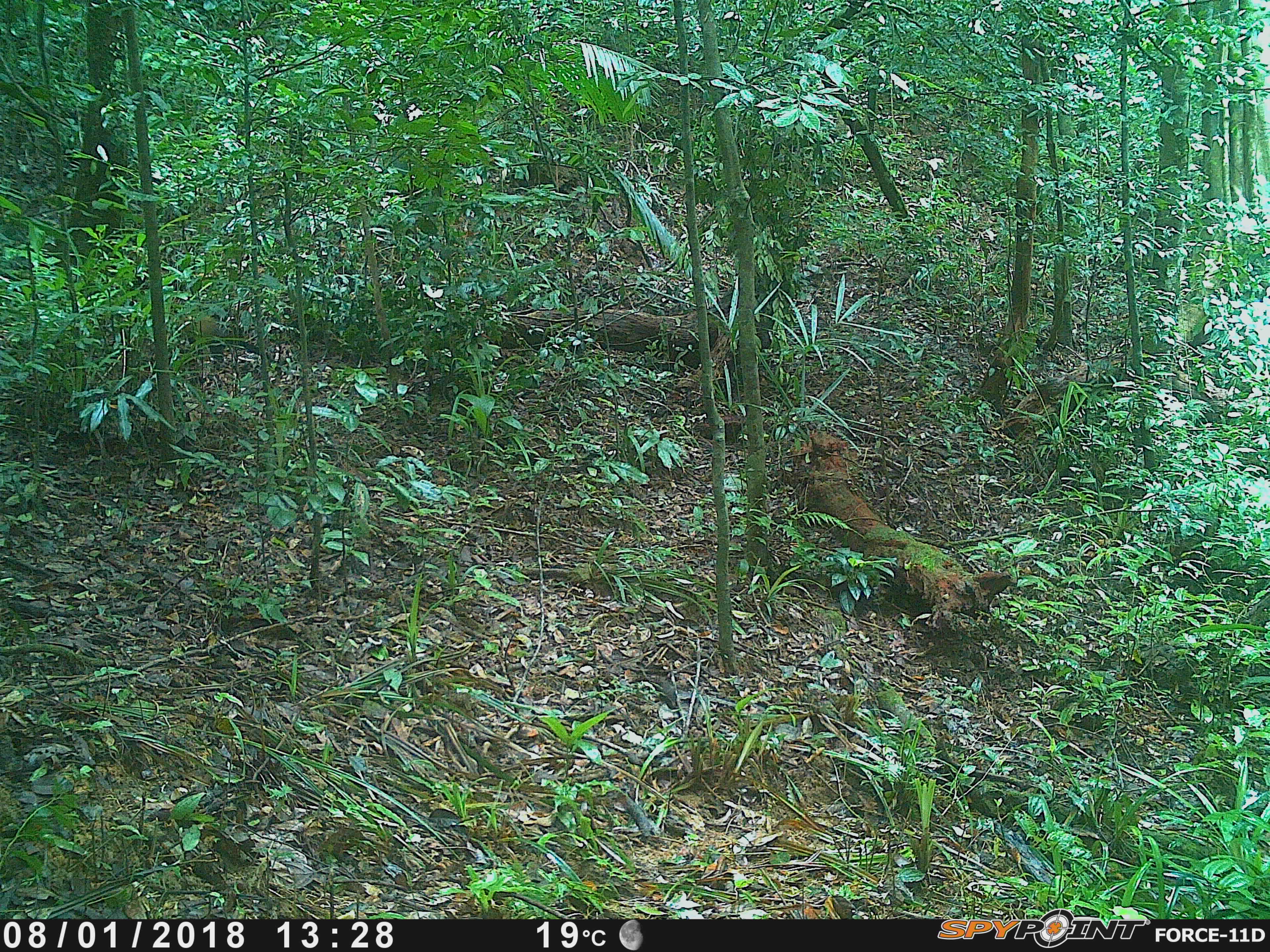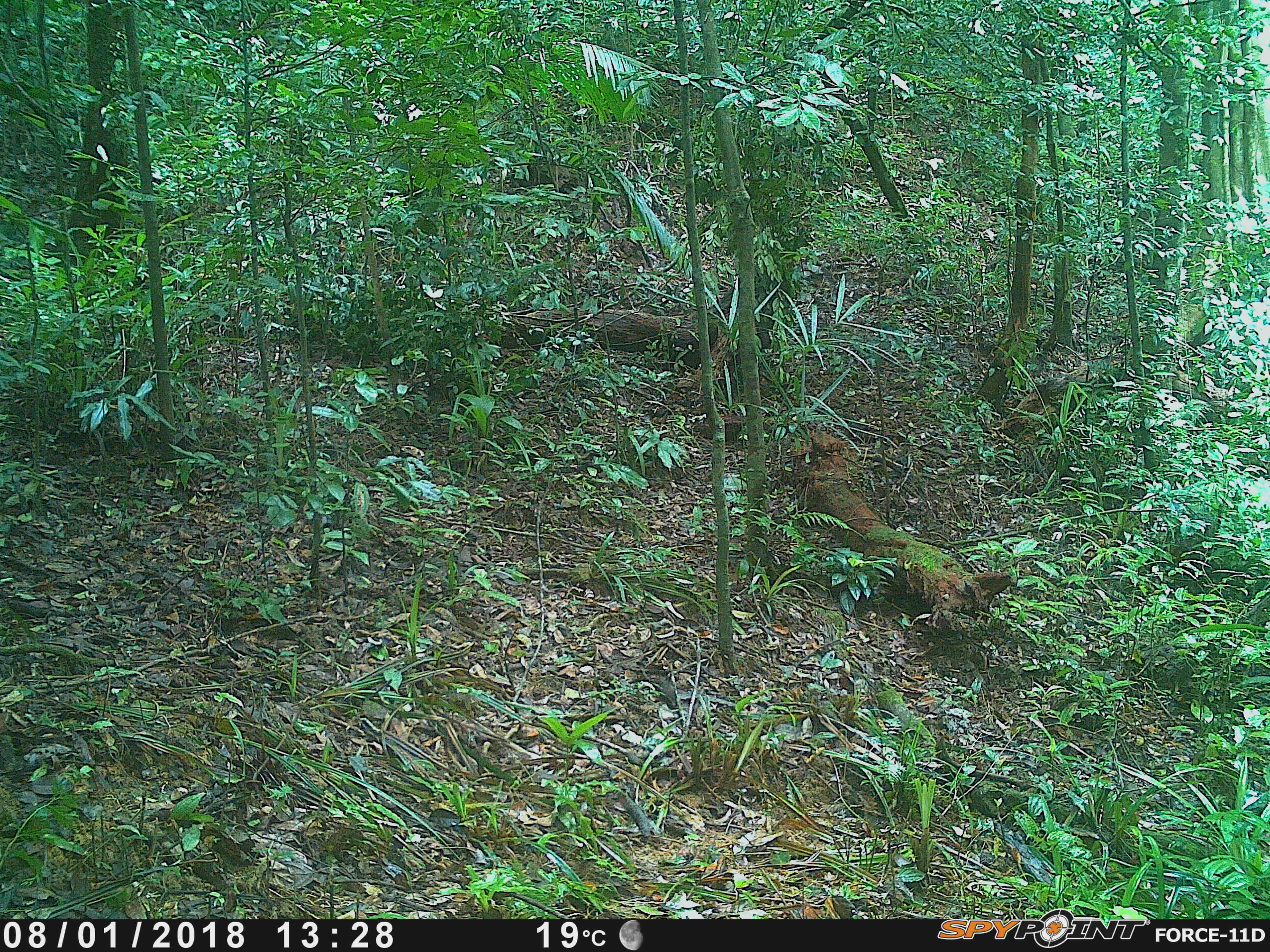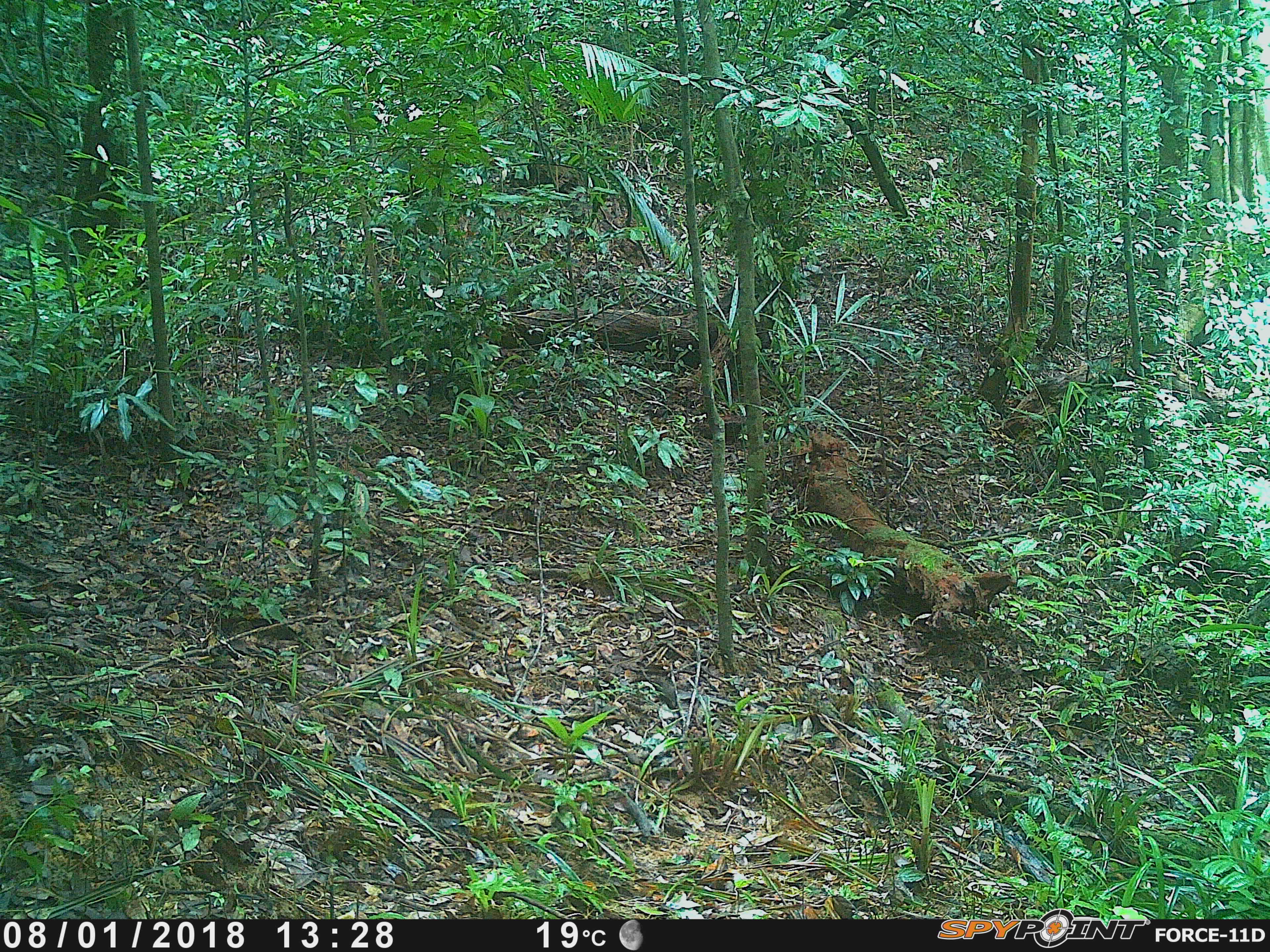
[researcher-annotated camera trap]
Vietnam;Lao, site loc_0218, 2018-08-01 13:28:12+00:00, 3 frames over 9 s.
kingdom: Animalia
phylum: Chordata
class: Mammalia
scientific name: Mammalia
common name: mammal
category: unidentified small mammal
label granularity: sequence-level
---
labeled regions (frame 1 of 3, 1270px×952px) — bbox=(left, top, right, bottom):
unidentified small mammal: bbox=(175, 314, 277, 371)